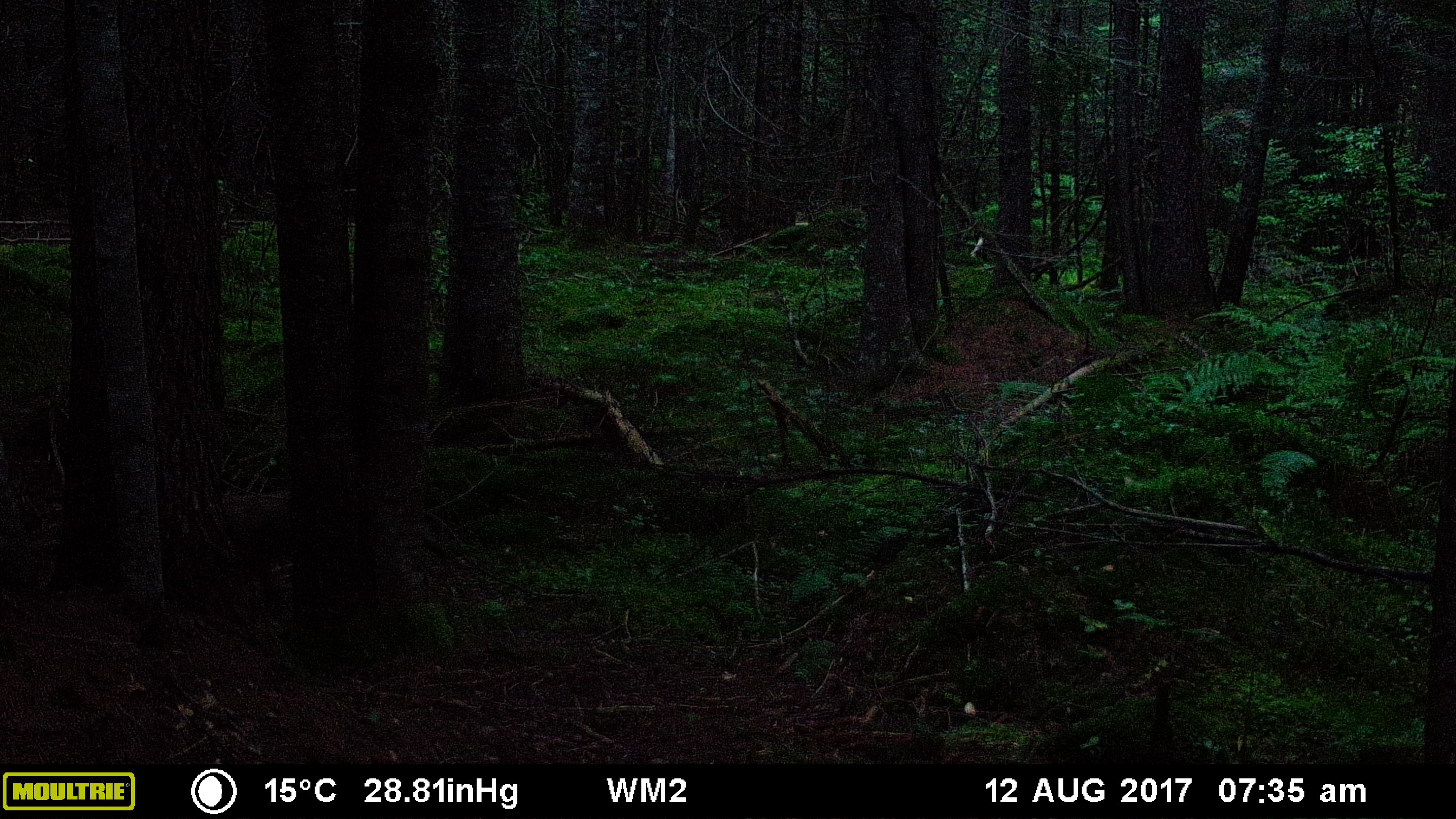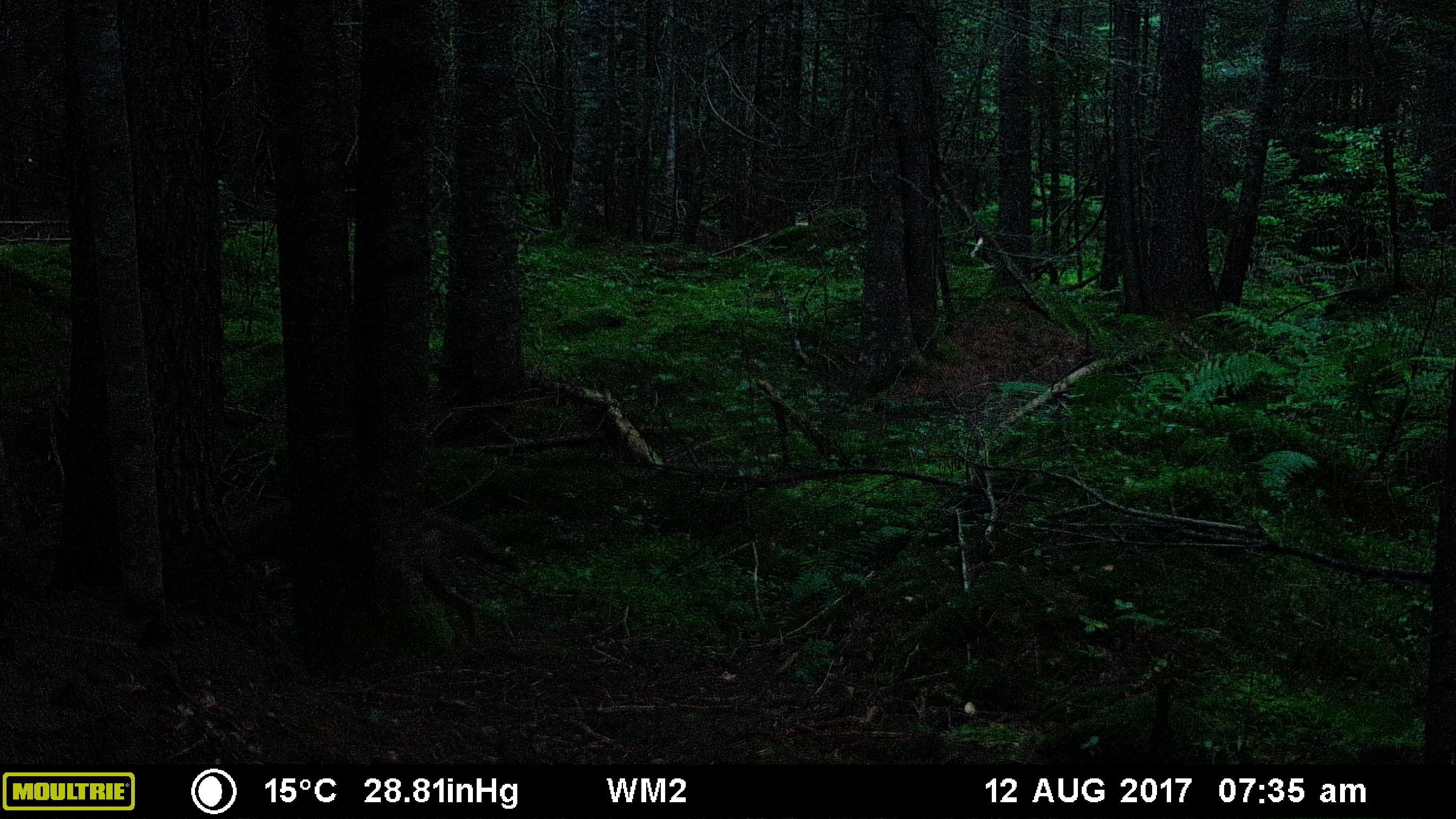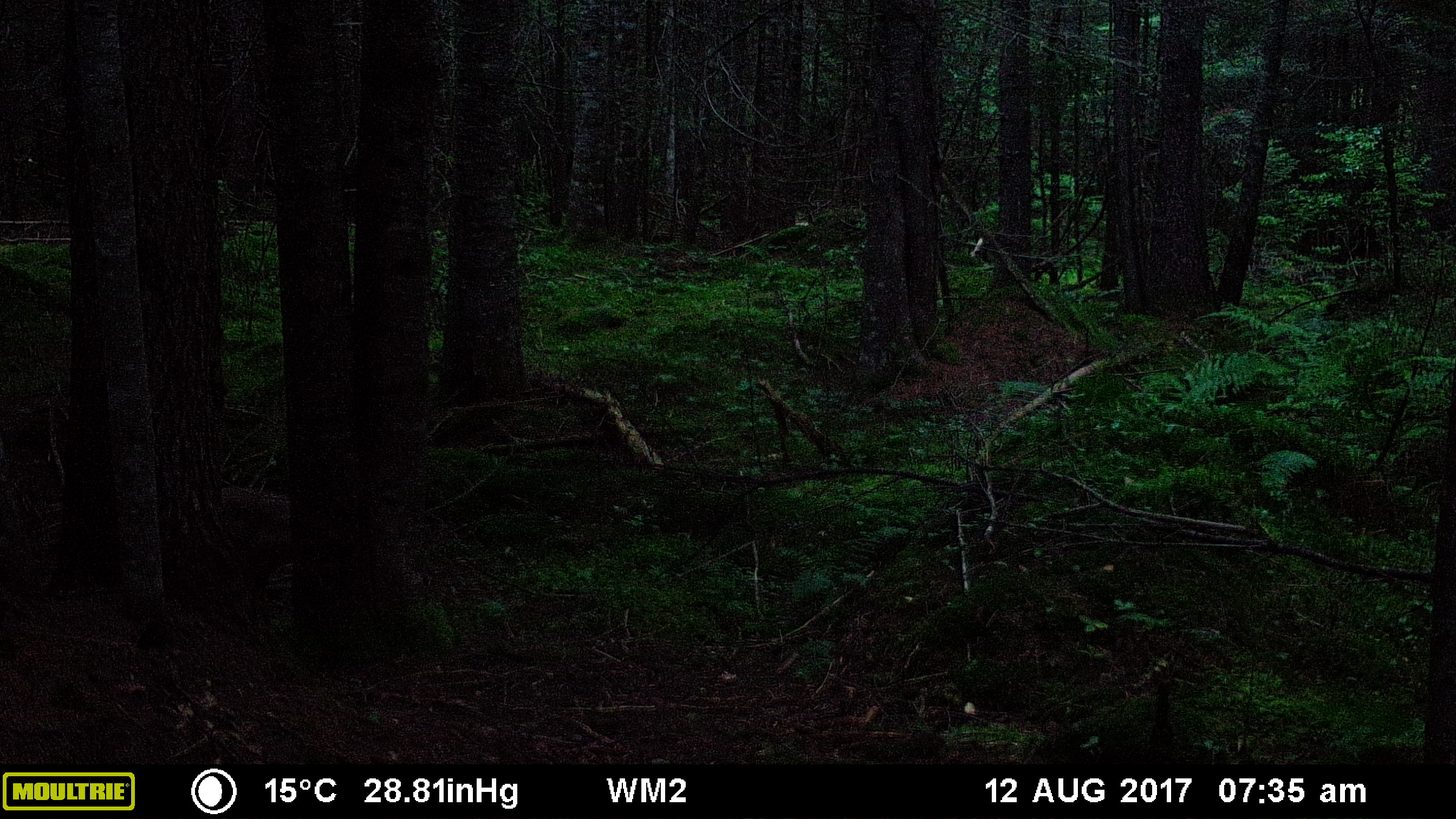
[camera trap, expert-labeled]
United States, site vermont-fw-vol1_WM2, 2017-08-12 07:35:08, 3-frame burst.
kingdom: Animalia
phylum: Chordata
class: Mammalia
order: Carnivora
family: Canidae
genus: Canis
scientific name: Canis latrans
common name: coyote